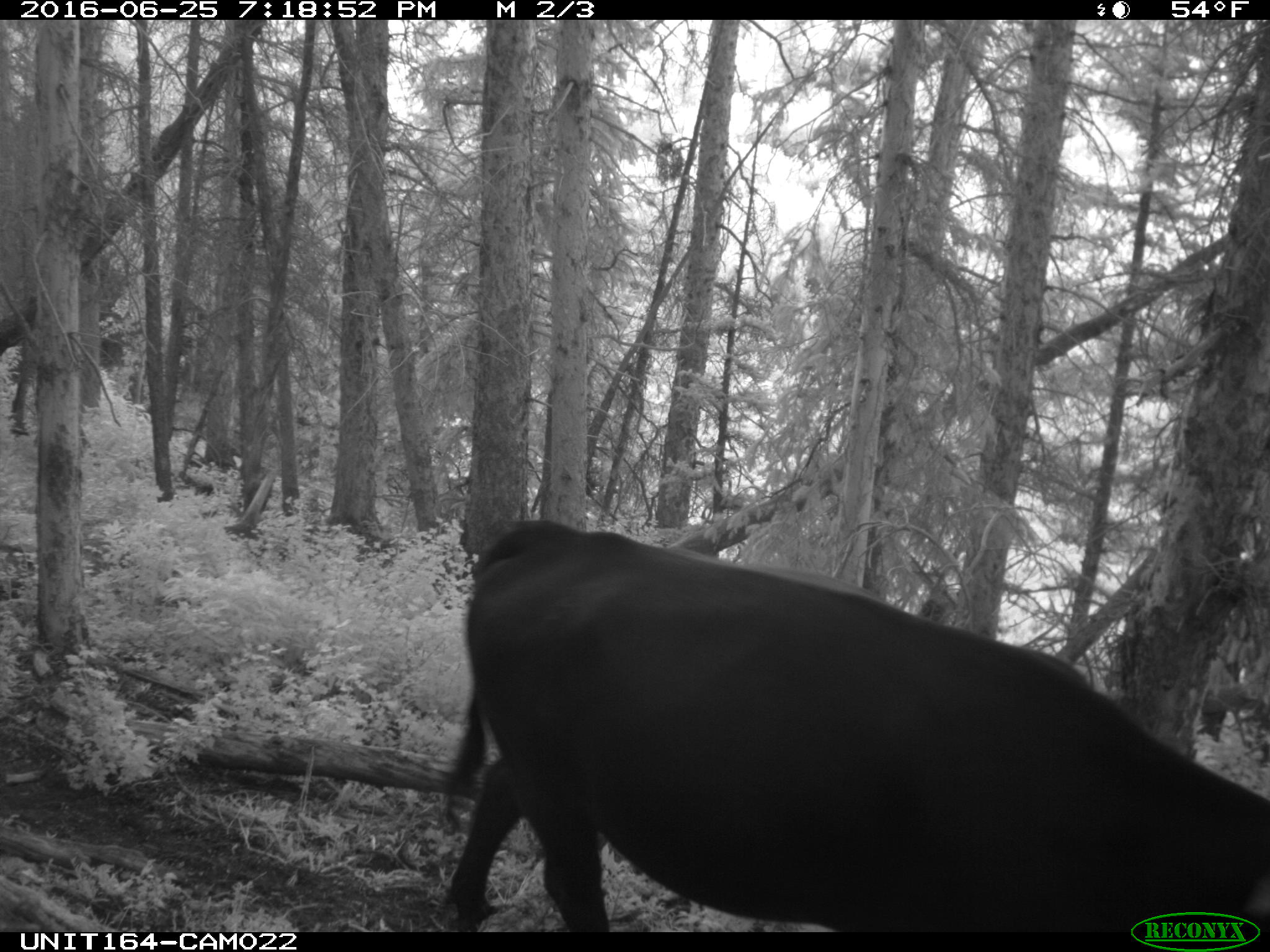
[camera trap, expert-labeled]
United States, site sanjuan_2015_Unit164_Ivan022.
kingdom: Animalia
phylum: Chordata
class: Mammalia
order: Artiodactyla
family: Bovidae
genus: Bos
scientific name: Bos taurus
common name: domestic cow